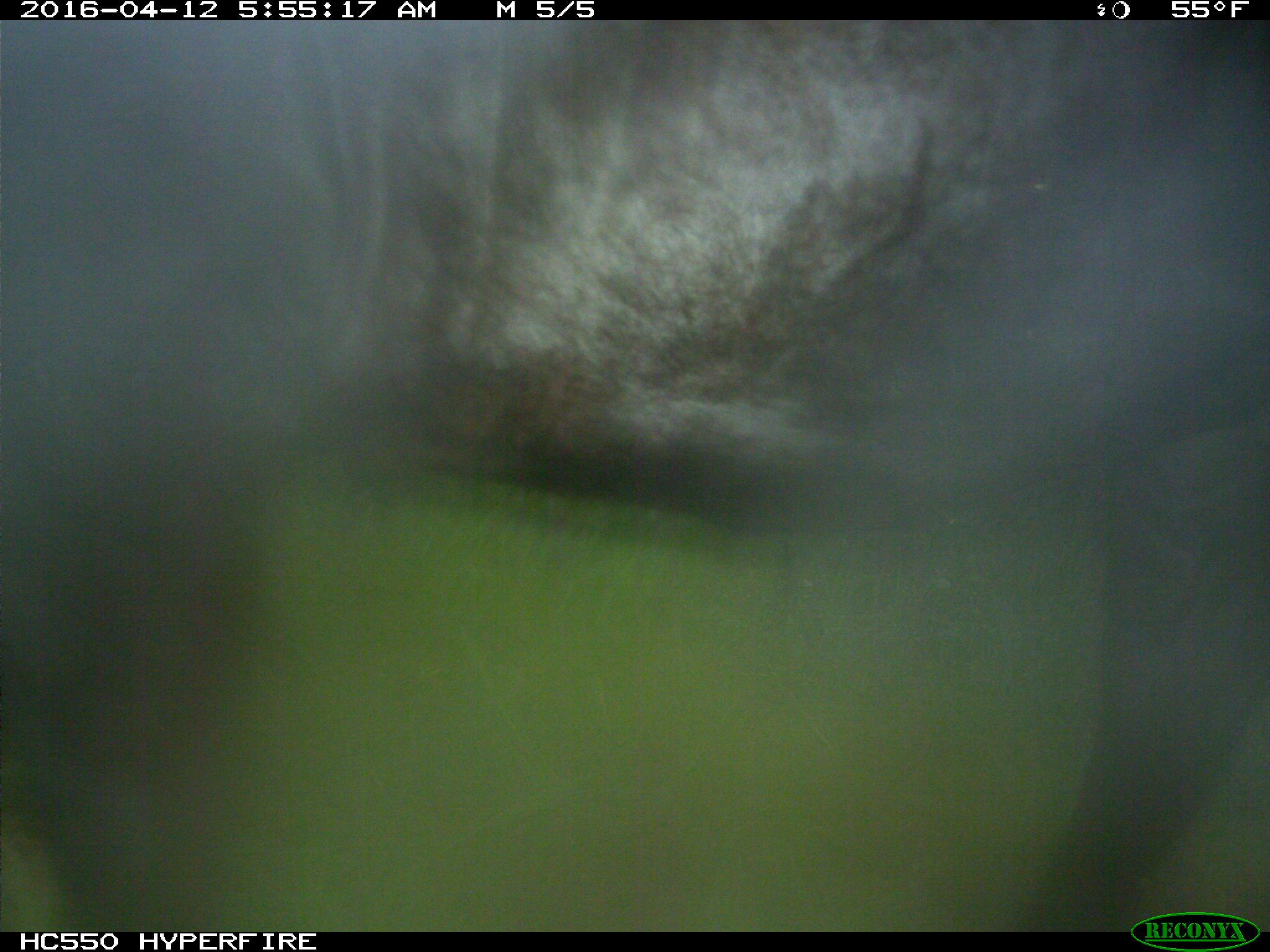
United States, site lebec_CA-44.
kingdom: Animalia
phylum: Chordata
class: Mammalia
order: Artiodactyla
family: Bovidae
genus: Bos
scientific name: Bos taurus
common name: domestic cow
Bos taurus (domestic cow).